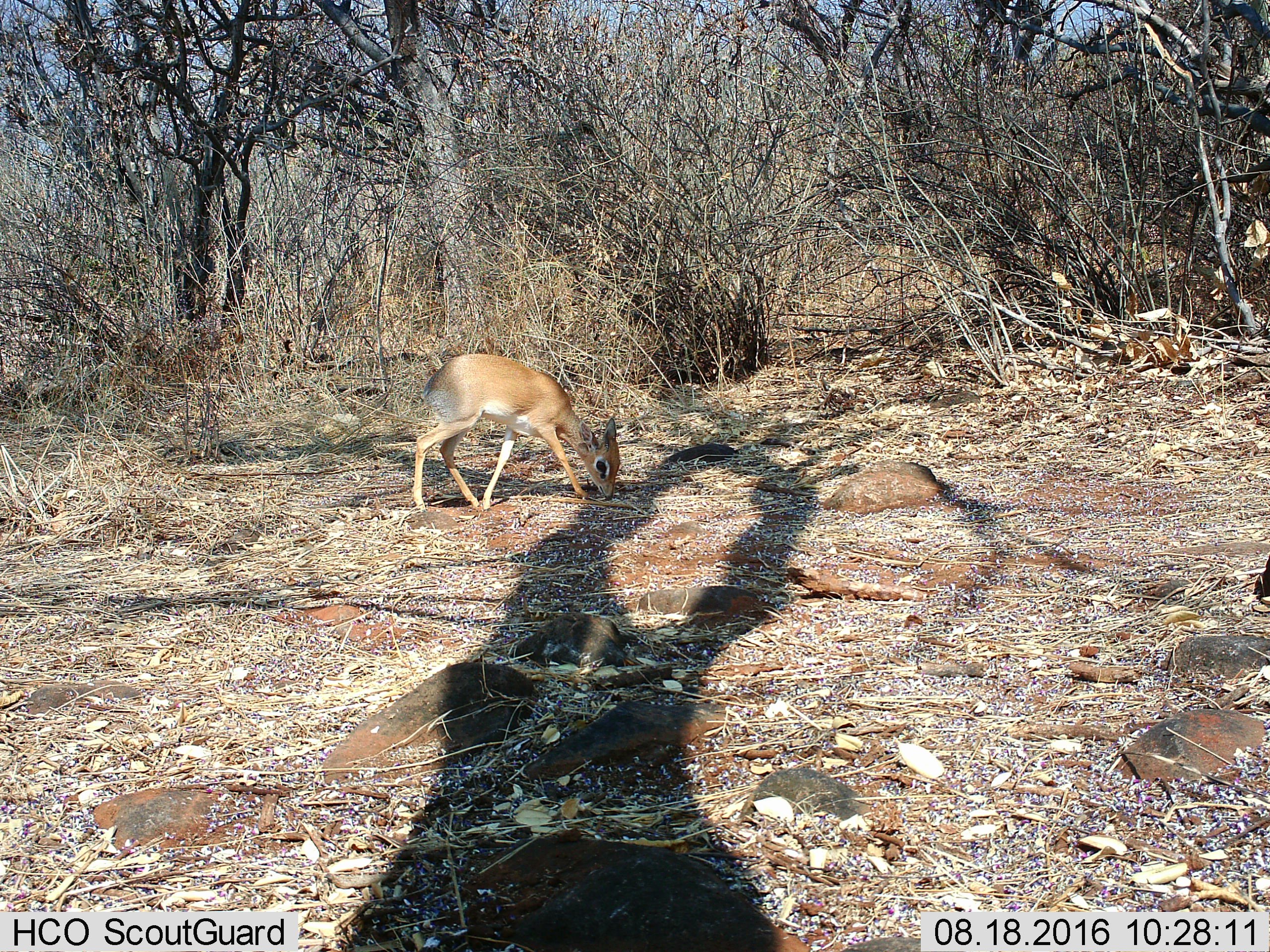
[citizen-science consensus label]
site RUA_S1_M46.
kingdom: Animalia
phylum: Chordata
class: Mammalia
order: Artiodactyla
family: Bovidae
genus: Madoqua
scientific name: Madoqua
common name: dik-dik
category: dikdik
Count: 1.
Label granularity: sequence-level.